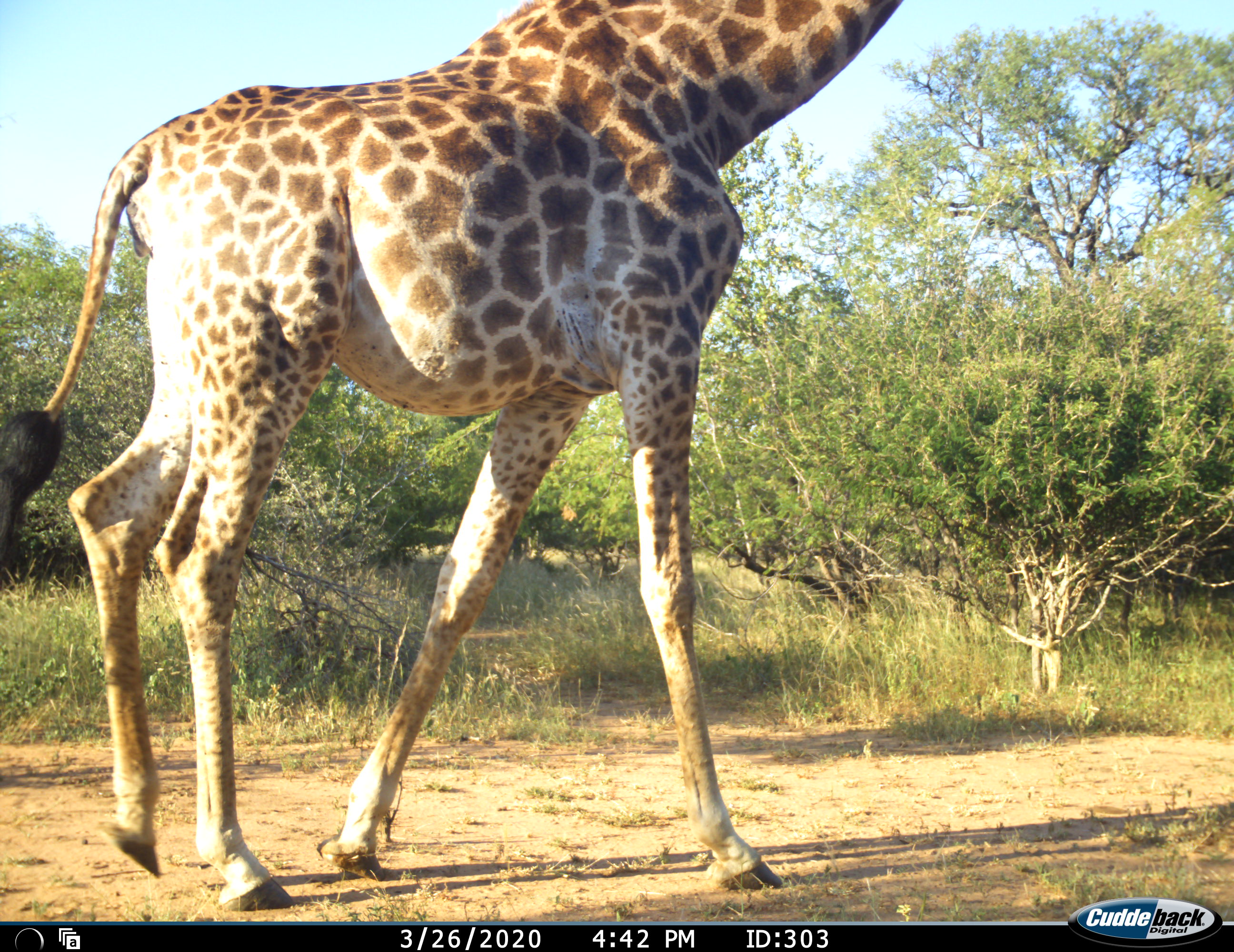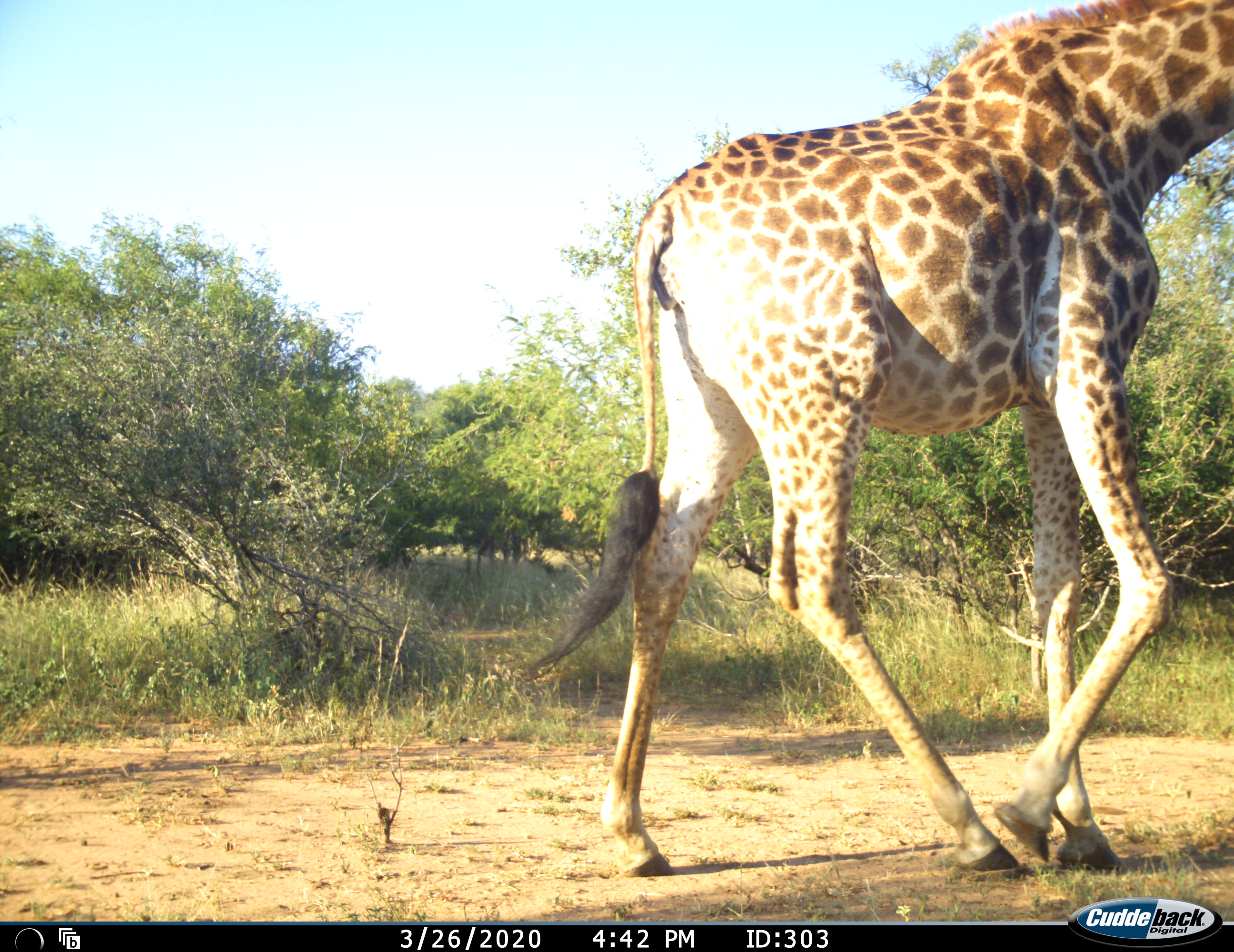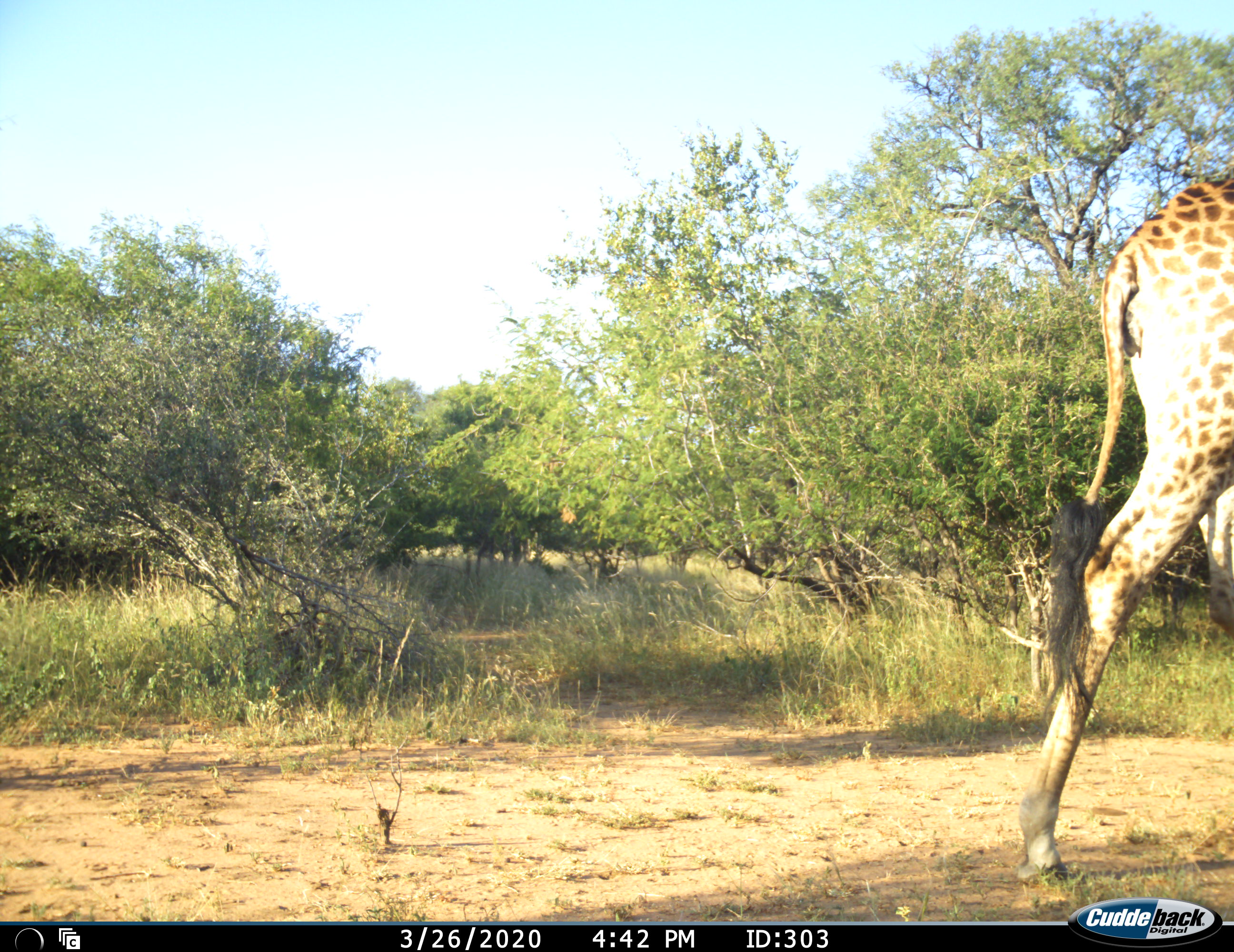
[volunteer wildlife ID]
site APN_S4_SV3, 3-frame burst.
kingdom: Animalia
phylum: Chordata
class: Mammalia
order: Artiodactyla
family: Giraffidae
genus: Giraffa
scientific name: Giraffa camelopardalis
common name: giraffe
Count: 1.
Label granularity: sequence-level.